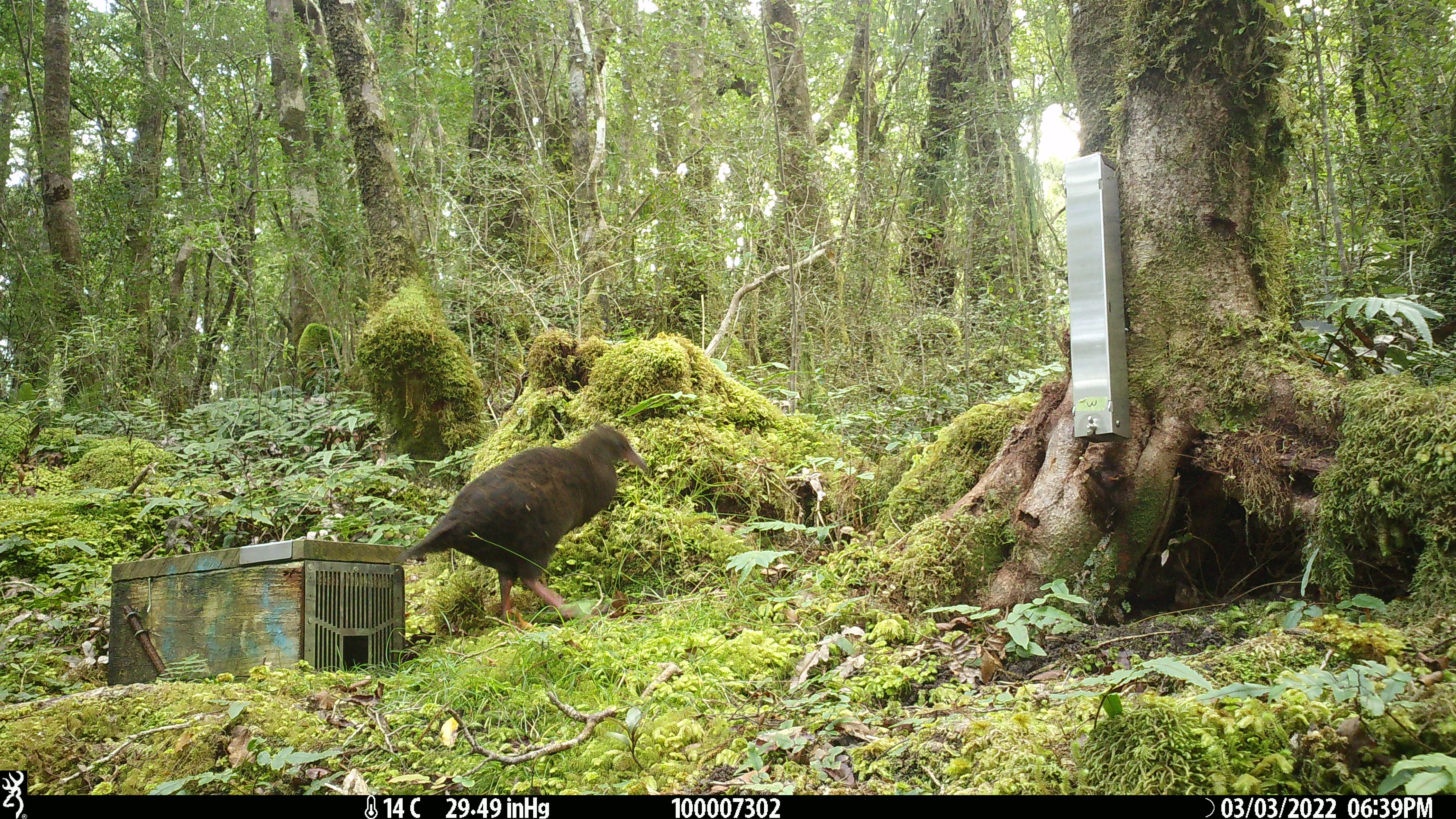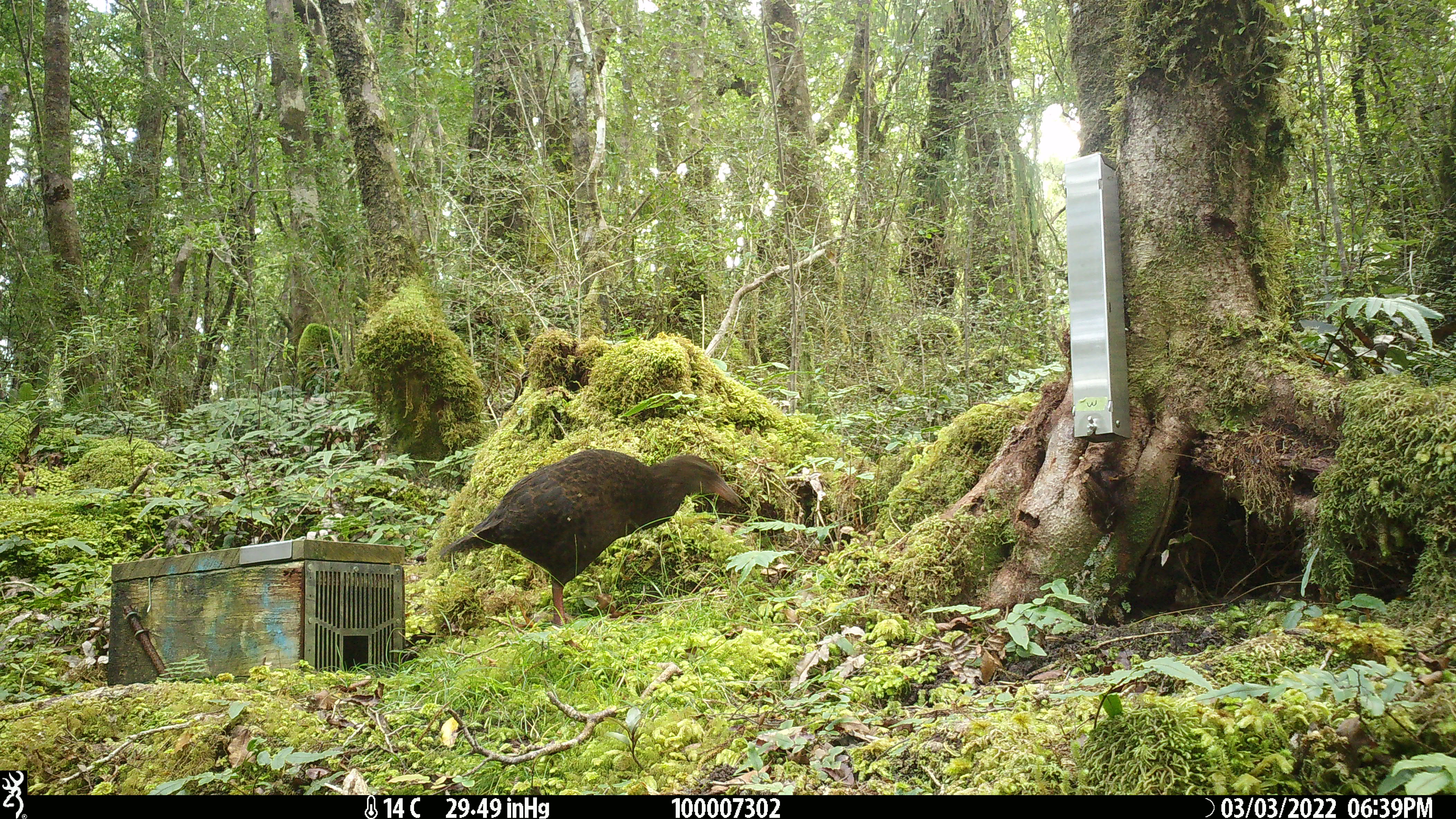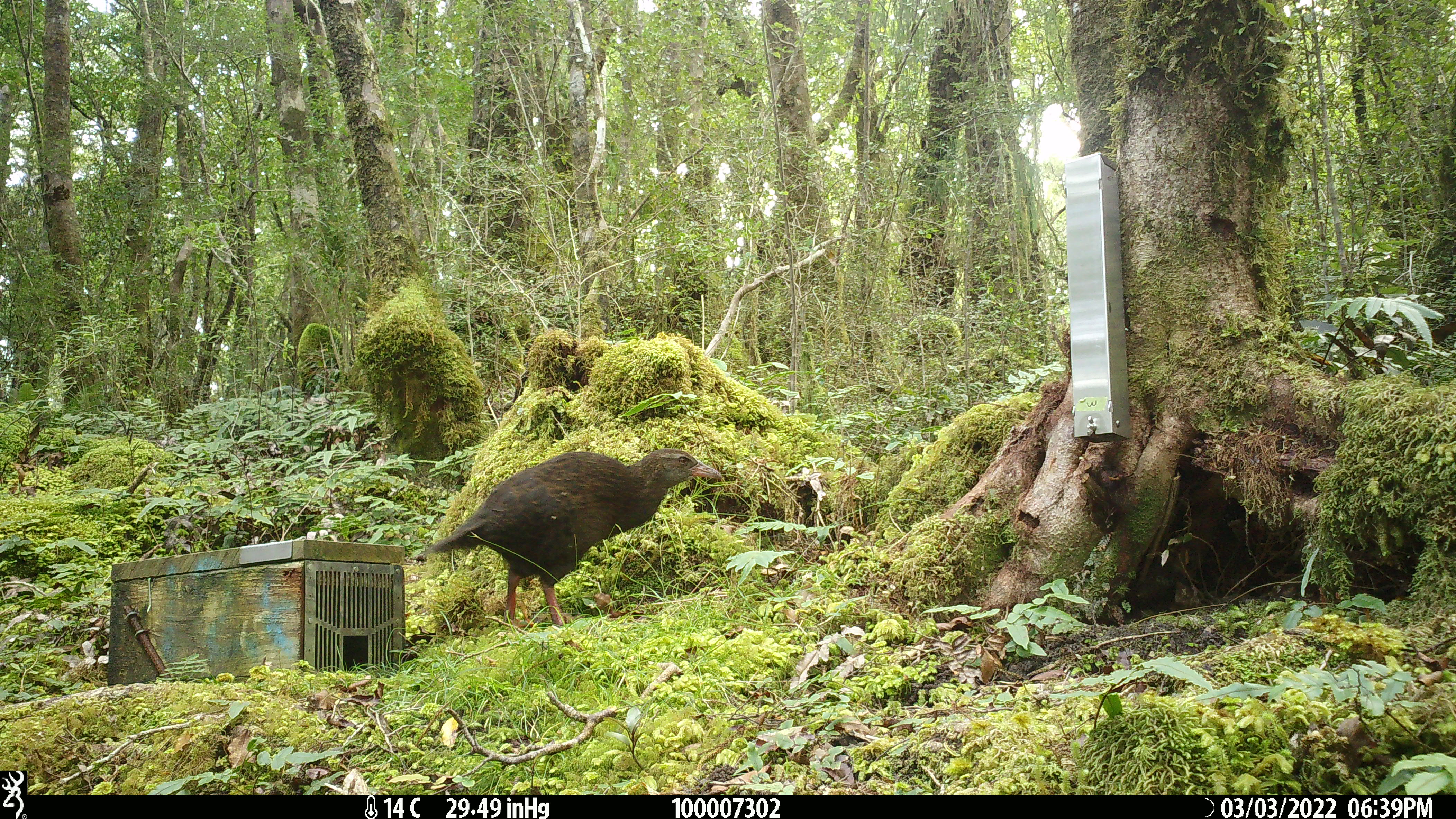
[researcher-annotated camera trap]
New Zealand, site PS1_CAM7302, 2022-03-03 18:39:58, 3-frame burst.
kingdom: Animalia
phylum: Chordata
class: Aves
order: Gruiformes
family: Rallidae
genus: Gallirallus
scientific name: Gallirallus australis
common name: weka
Weka (Gallirallus australis).